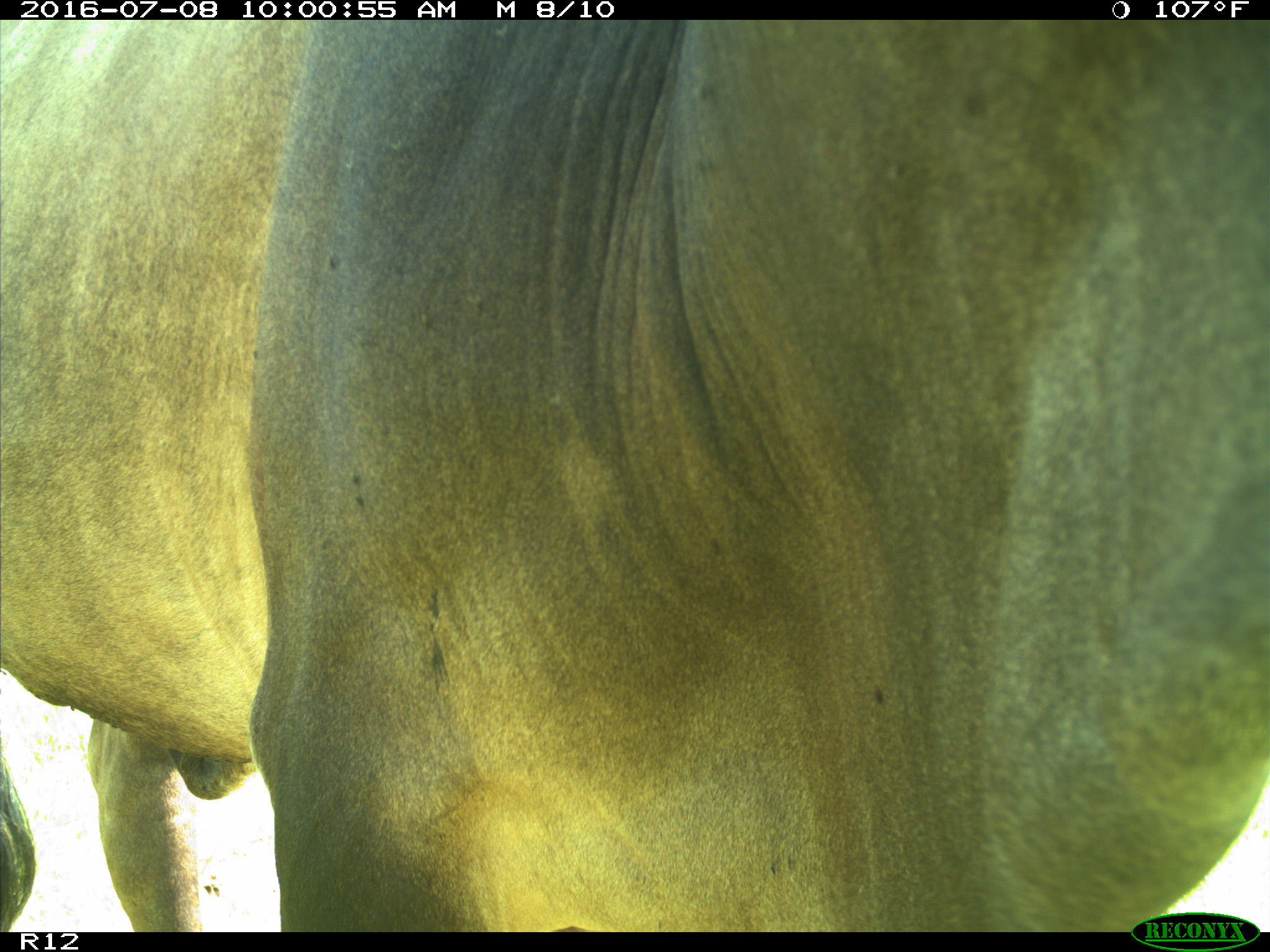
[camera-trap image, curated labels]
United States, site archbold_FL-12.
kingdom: Animalia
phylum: Chordata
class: Mammalia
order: Artiodactyla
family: Bovidae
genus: Bos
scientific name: Bos taurus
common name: domestic cow